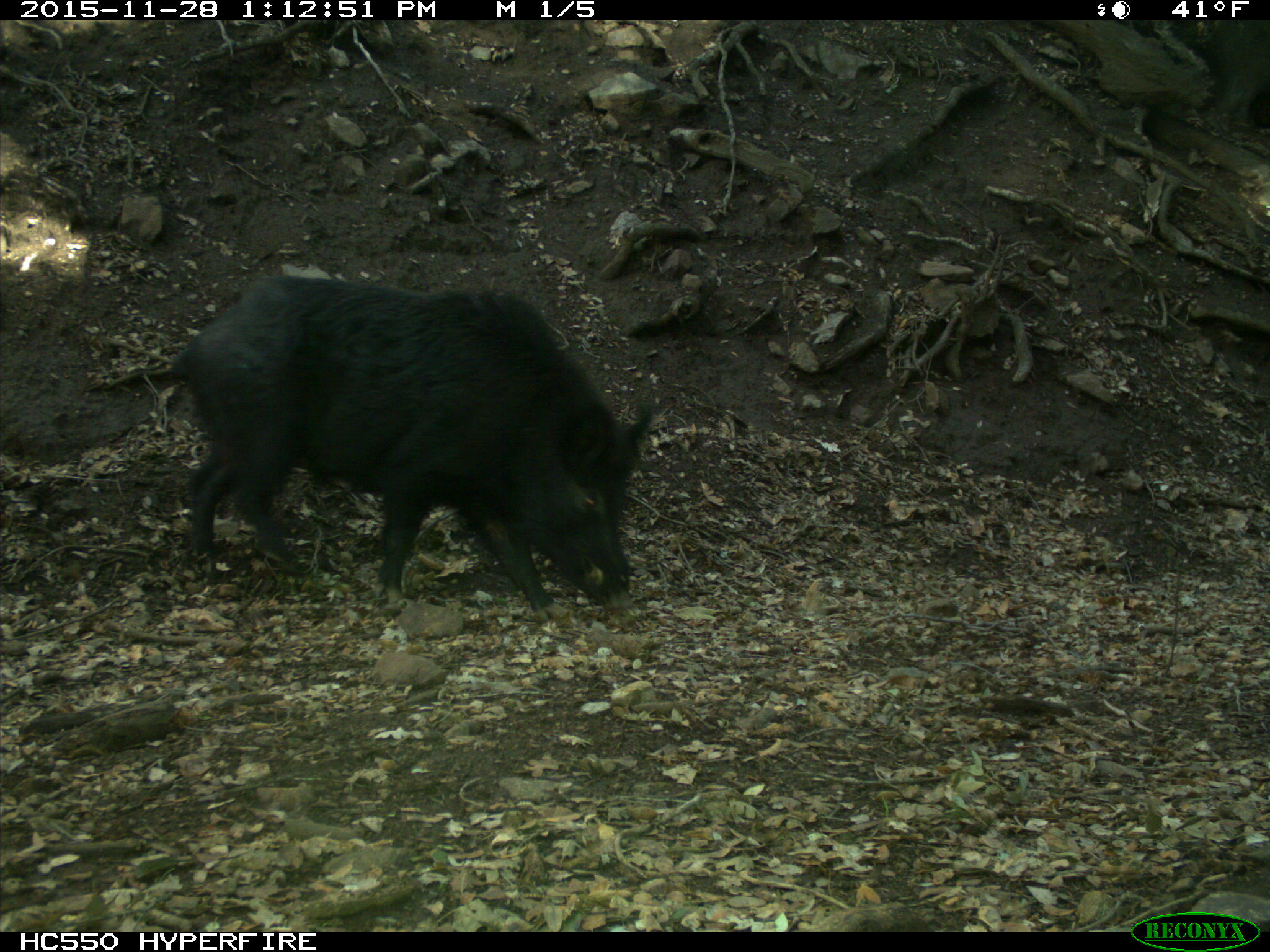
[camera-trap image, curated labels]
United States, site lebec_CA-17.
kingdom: Animalia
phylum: Chordata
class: Mammalia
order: Artiodactyla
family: Suidae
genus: Sus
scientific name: Sus scrofa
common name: wild boar